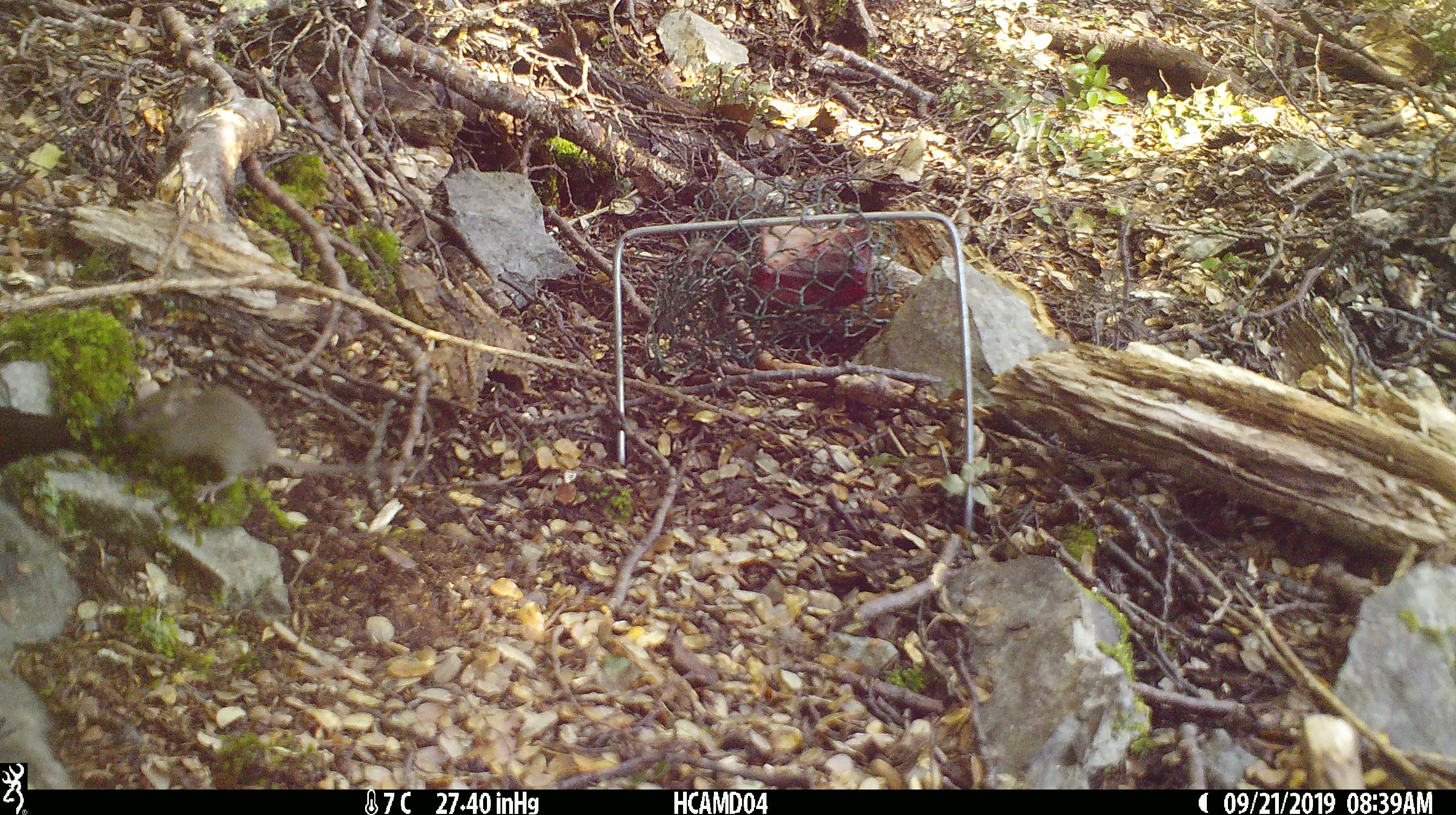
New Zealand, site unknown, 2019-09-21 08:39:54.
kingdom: Animalia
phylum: Chordata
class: Mammalia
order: Rodentia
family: Muridae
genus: Mus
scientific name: Mus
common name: mouse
Mouse (Mus).